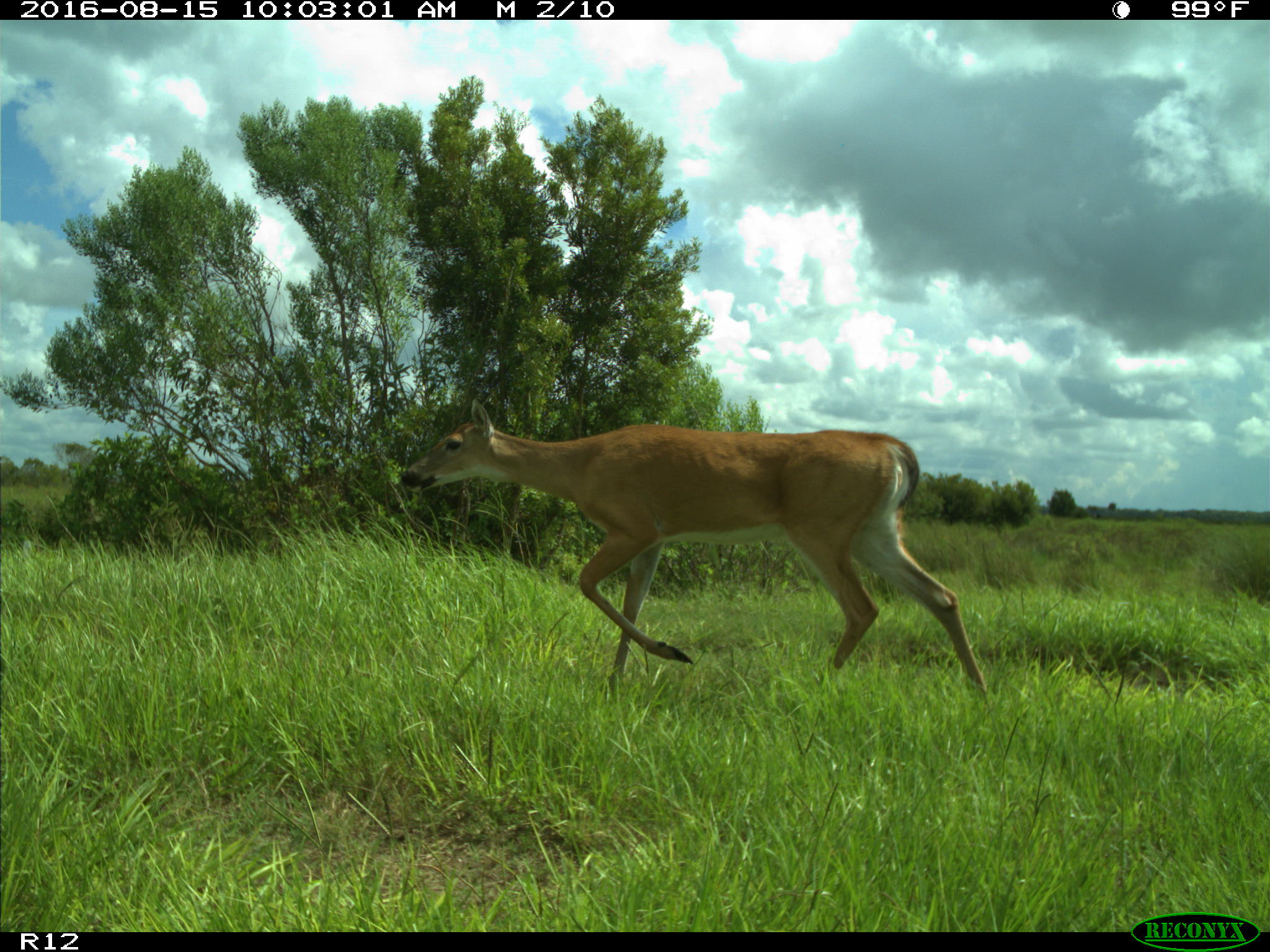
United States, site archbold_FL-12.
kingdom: Animalia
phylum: Chordata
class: Mammalia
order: Artiodactyla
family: Cervidae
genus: Odocoileus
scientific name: Odocoileus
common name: deer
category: unidentified deer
Unidentified deer (deer) (Odocoileus).